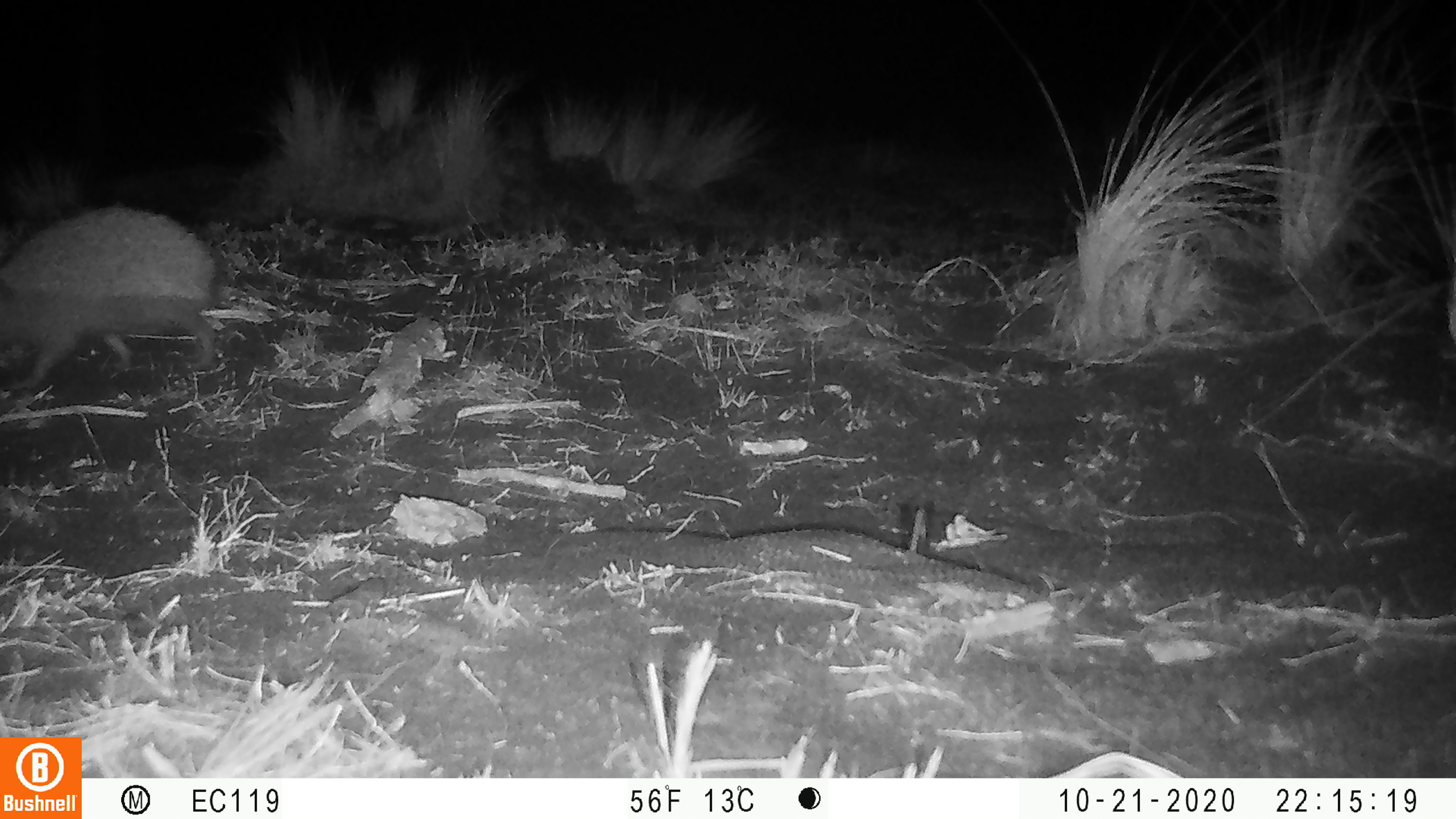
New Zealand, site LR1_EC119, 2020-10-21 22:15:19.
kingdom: Animalia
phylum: Chordata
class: Mammalia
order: Eulipotyphla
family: Erinaceidae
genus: Erinaceus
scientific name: Erinaceus europaeus europaeus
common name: european hedgehog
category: hedgehog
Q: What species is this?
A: Hedgehog (european hedgehog) (Erinaceus europaeus europaeus).